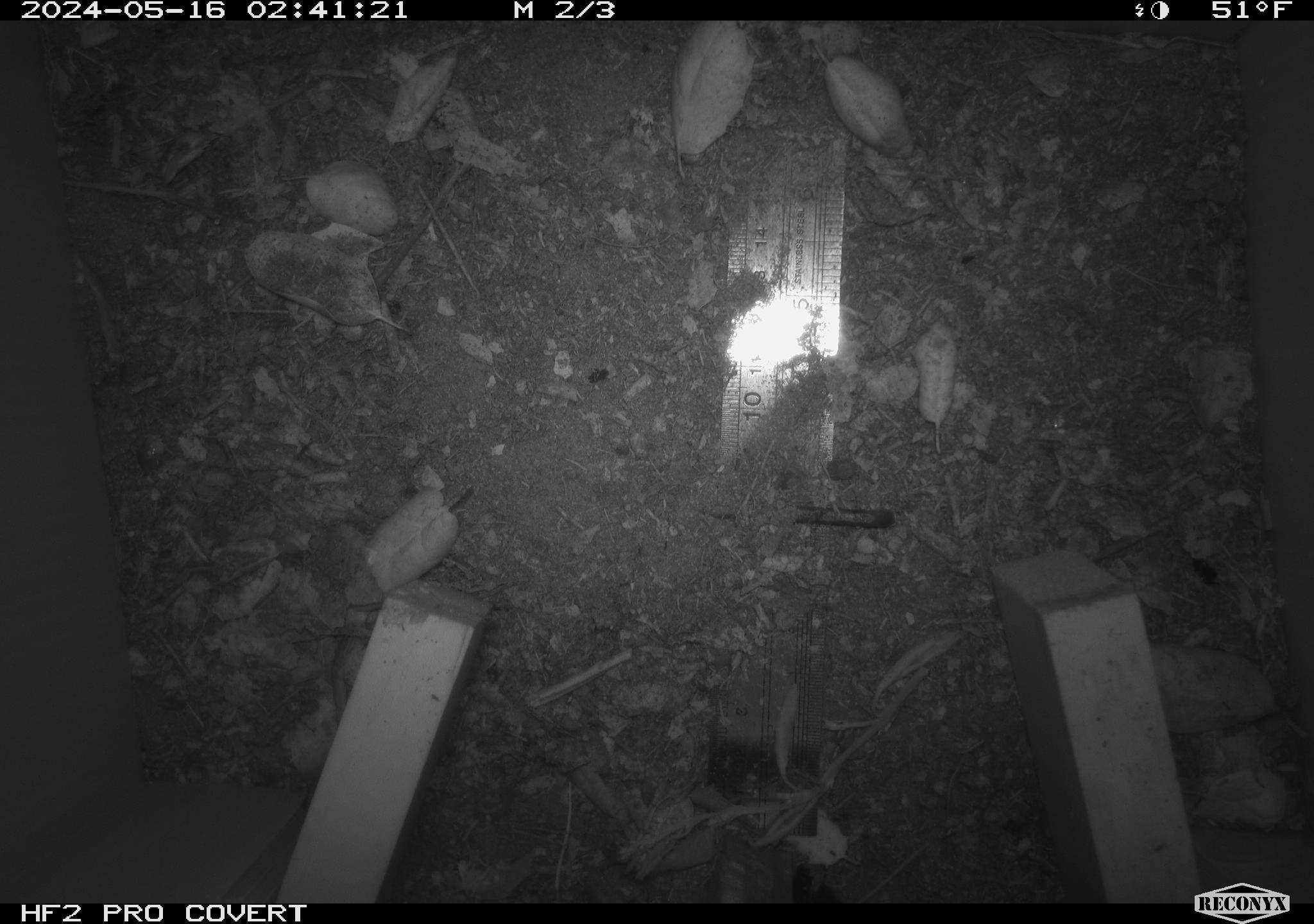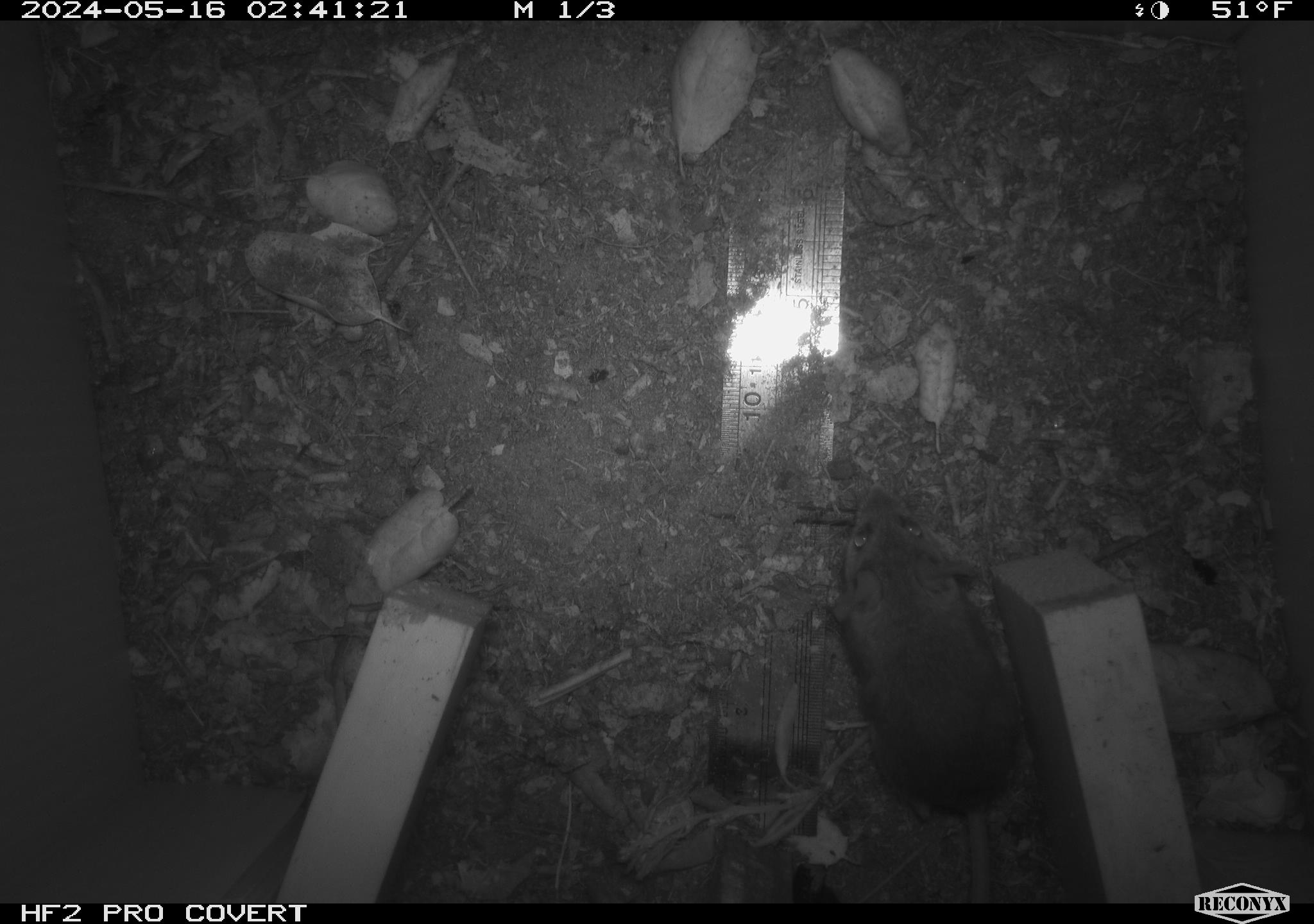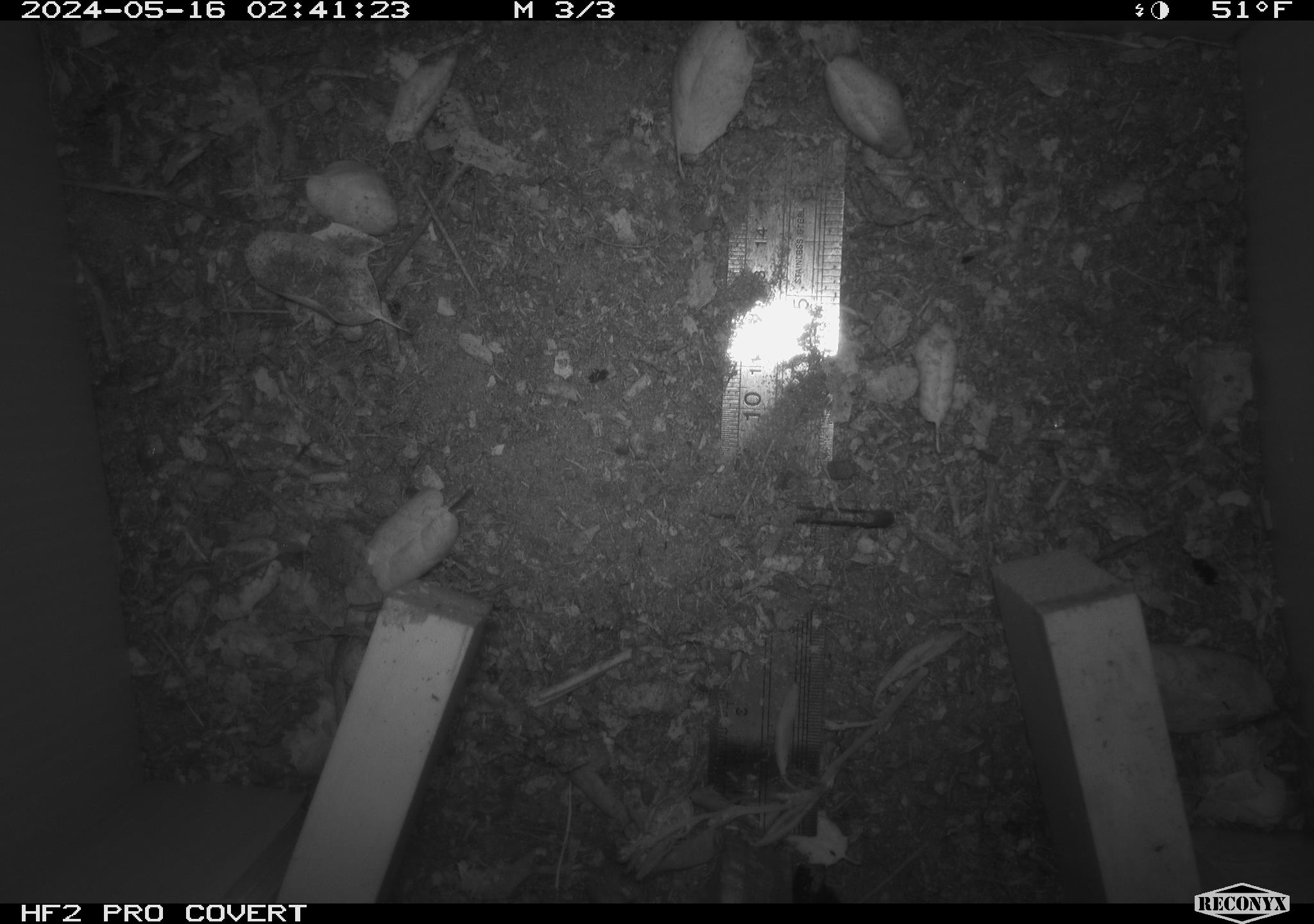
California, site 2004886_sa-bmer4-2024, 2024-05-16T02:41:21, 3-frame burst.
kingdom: Animalia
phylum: Chordata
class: Mammalia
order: Rodentia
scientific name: Rodentia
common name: mouse species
Mouse species (Rodentia).